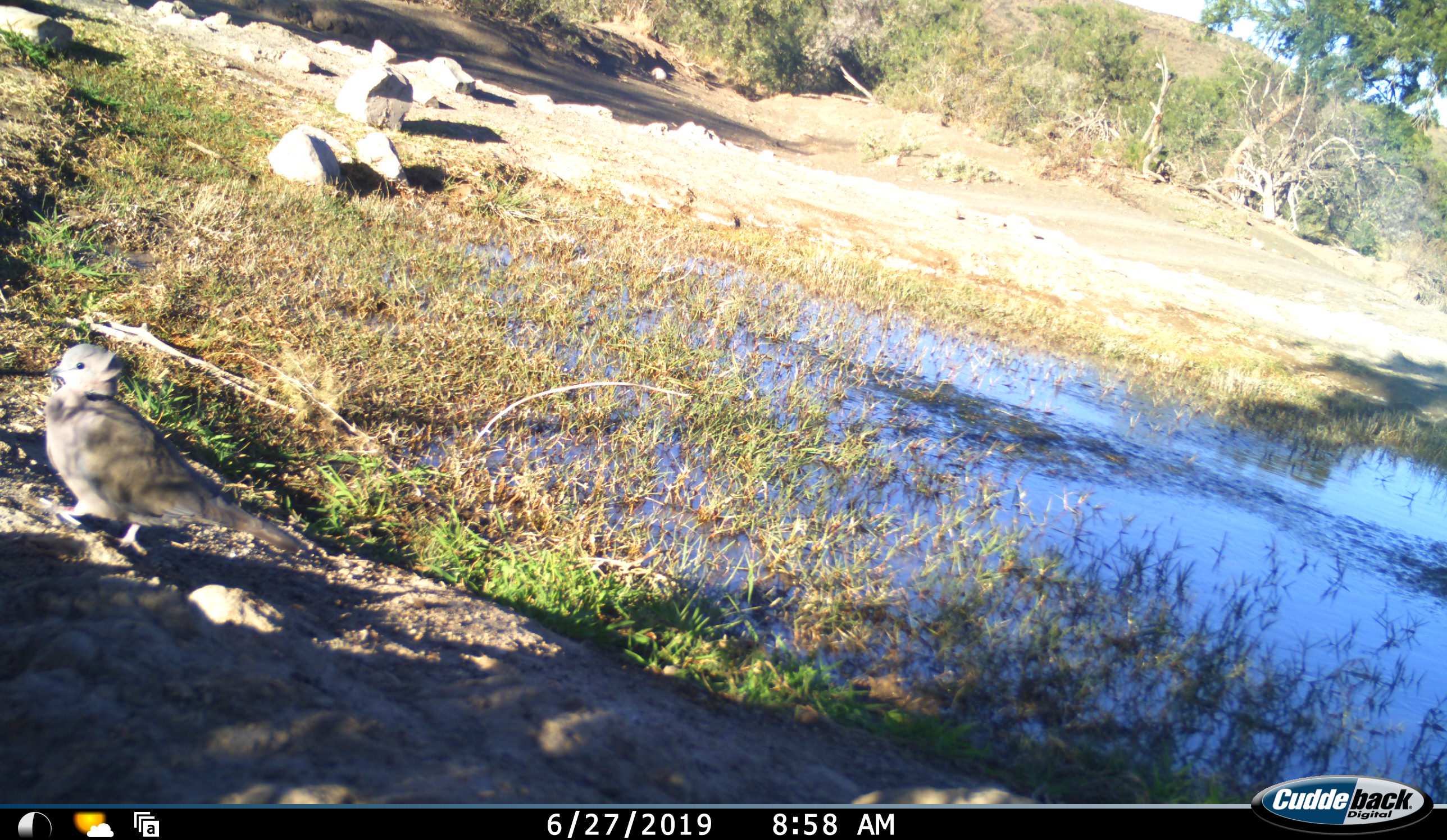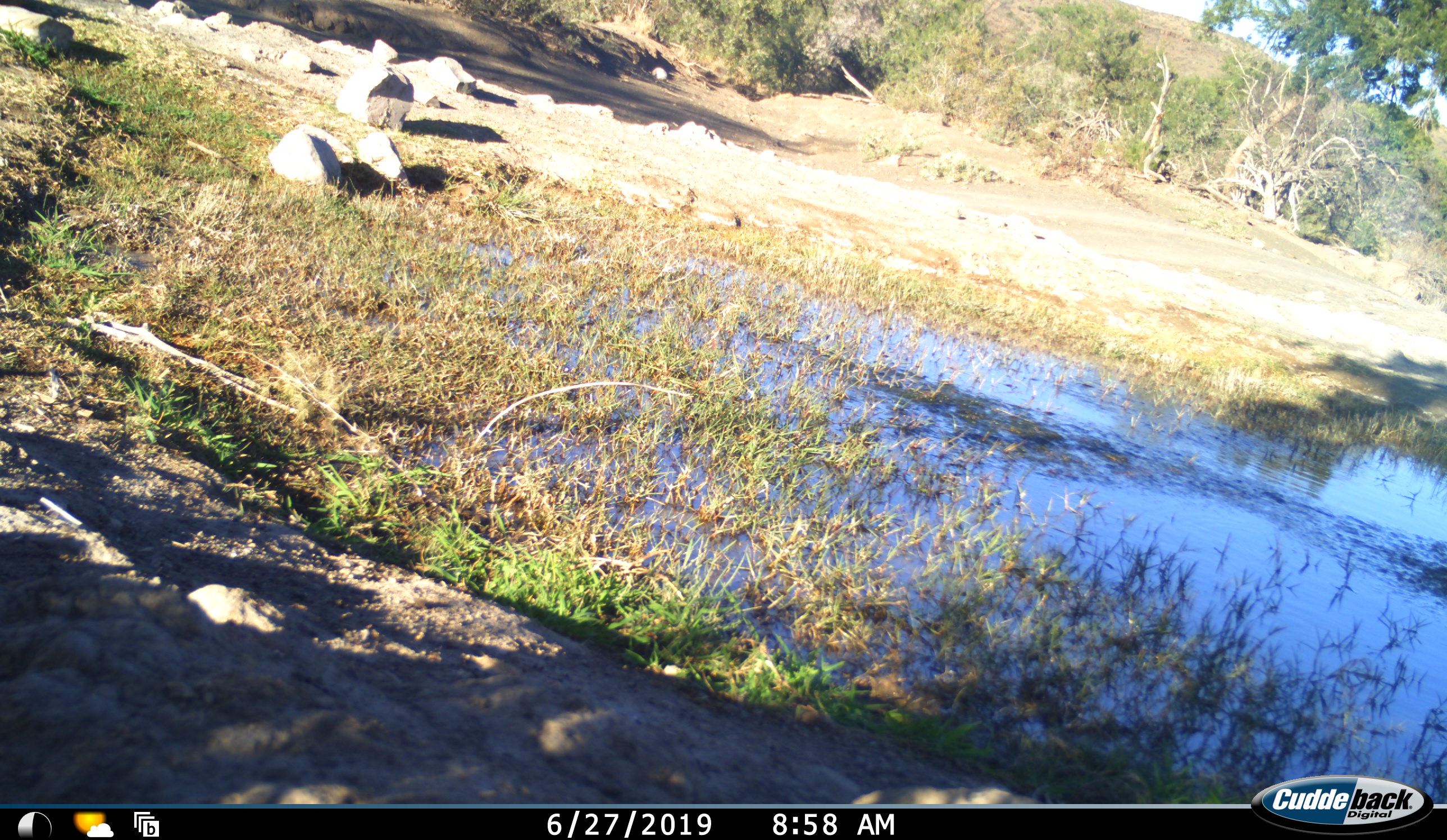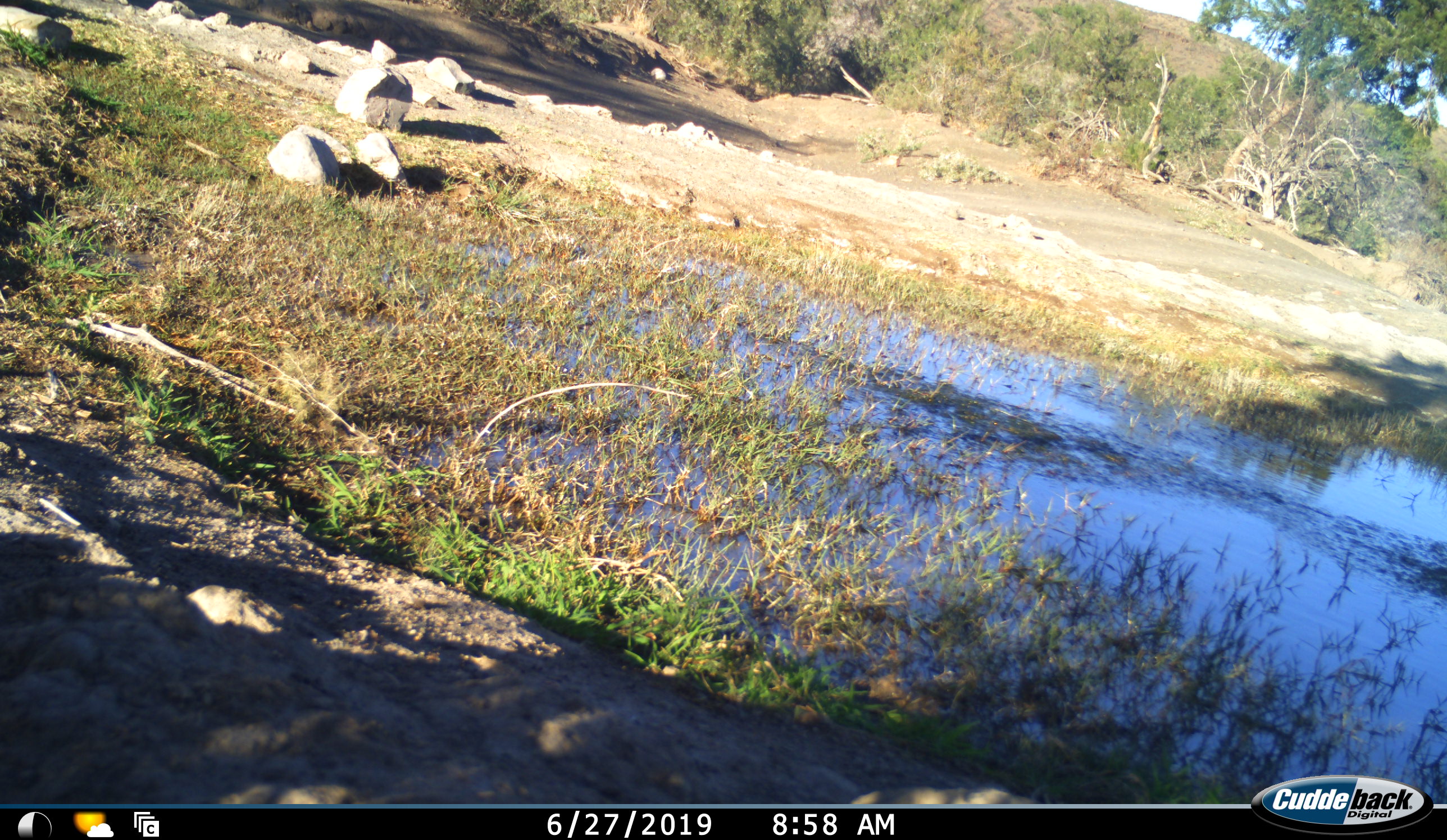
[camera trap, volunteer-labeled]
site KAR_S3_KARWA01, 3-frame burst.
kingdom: Animalia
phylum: Chordata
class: Aves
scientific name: Aves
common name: bird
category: birdother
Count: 1.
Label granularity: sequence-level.